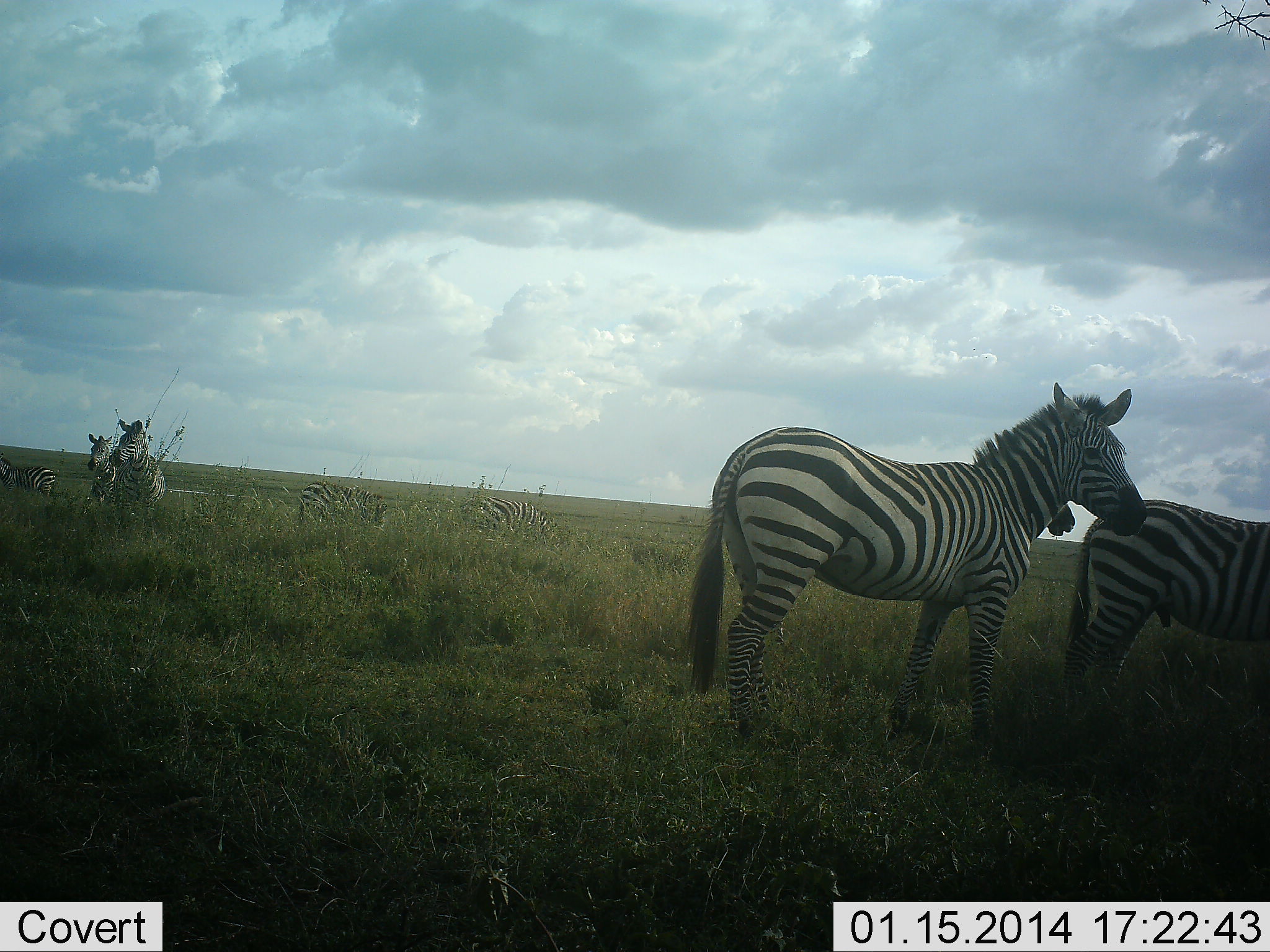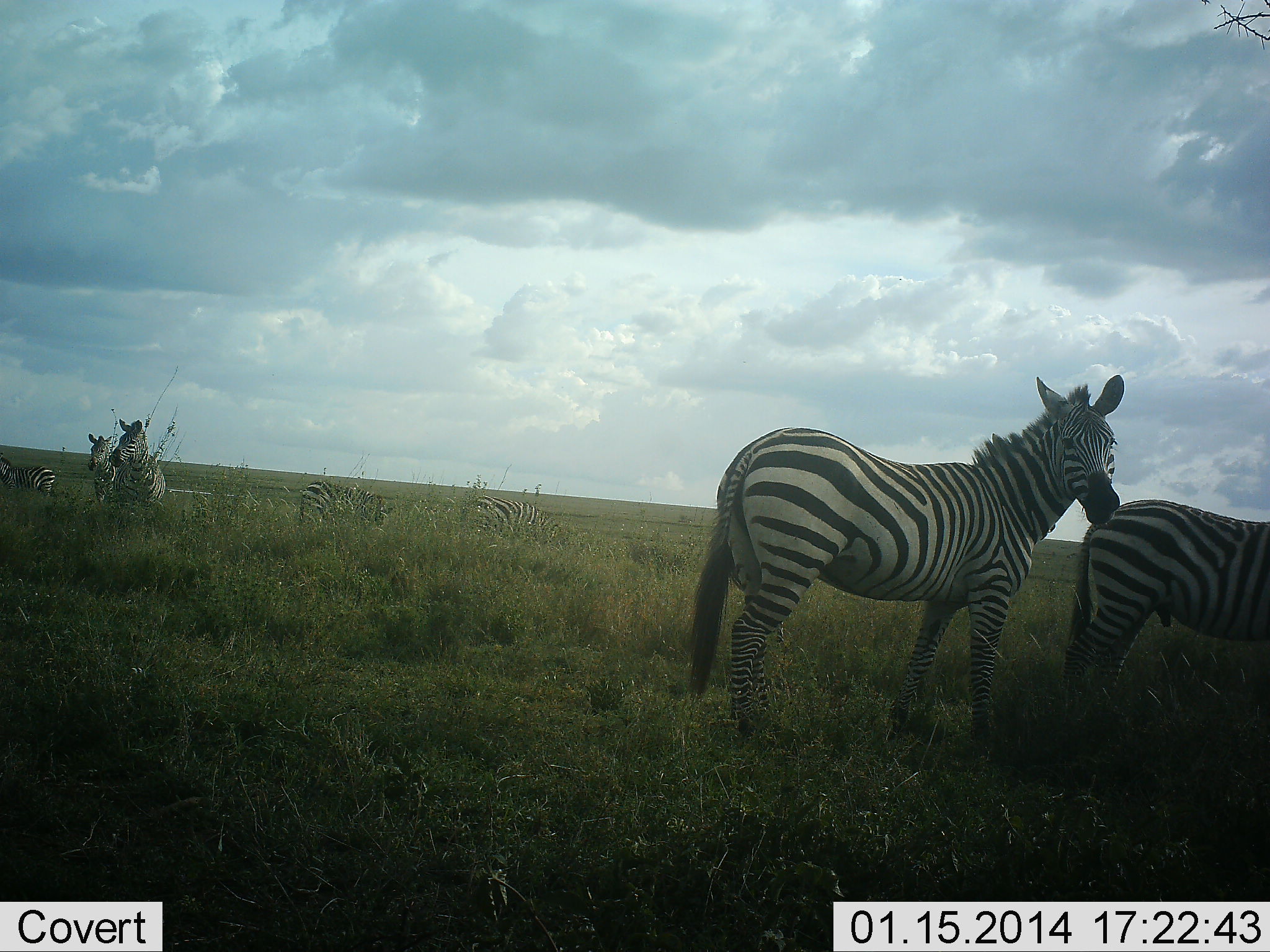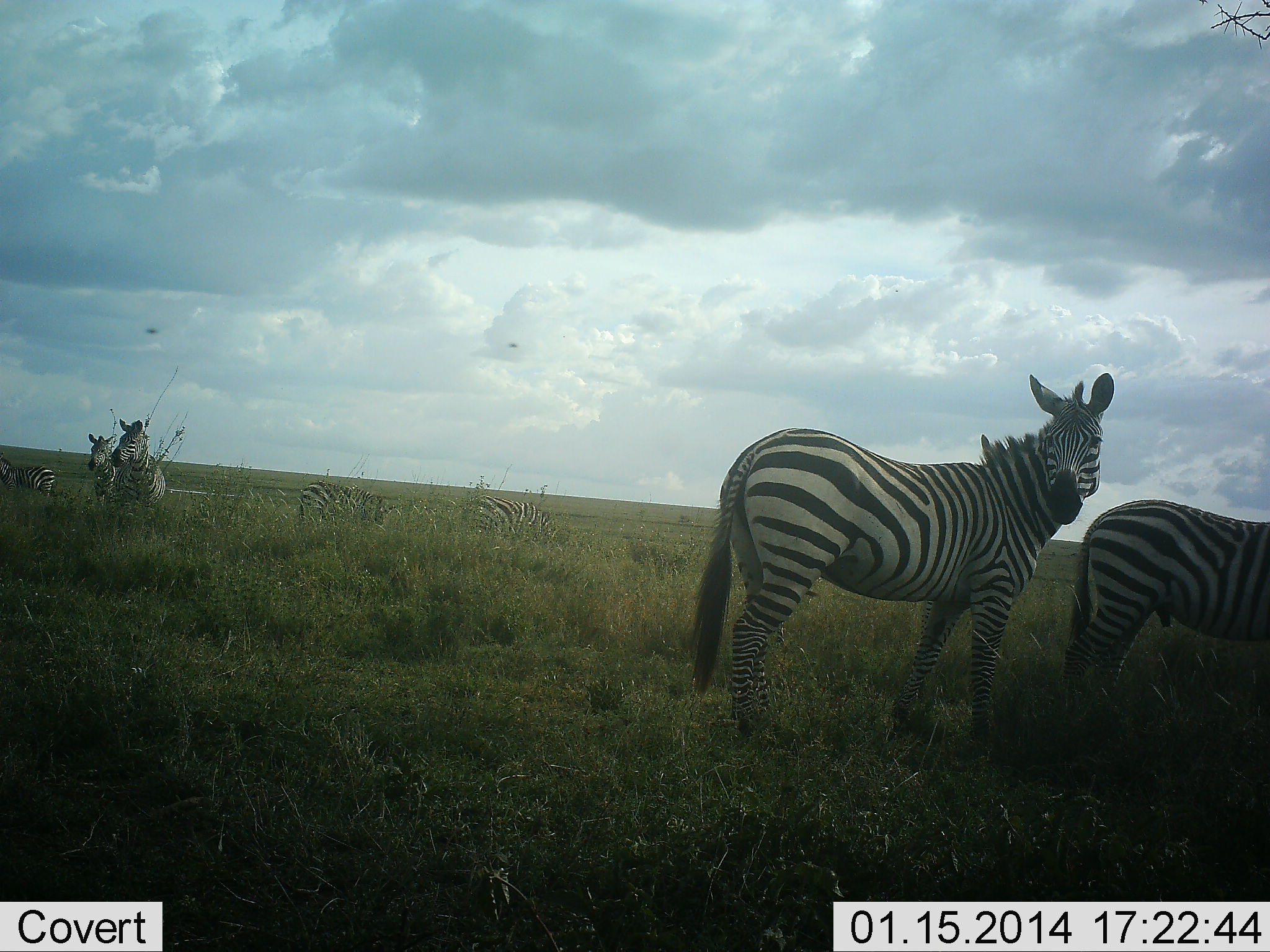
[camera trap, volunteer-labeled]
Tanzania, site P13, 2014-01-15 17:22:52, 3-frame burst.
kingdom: Animalia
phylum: Chordata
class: Mammalia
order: Perissodactyla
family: Equidae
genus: Equus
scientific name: Equus quagga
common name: plains zebra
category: zebra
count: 8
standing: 100%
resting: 10%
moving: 0%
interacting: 0%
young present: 0%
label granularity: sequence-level